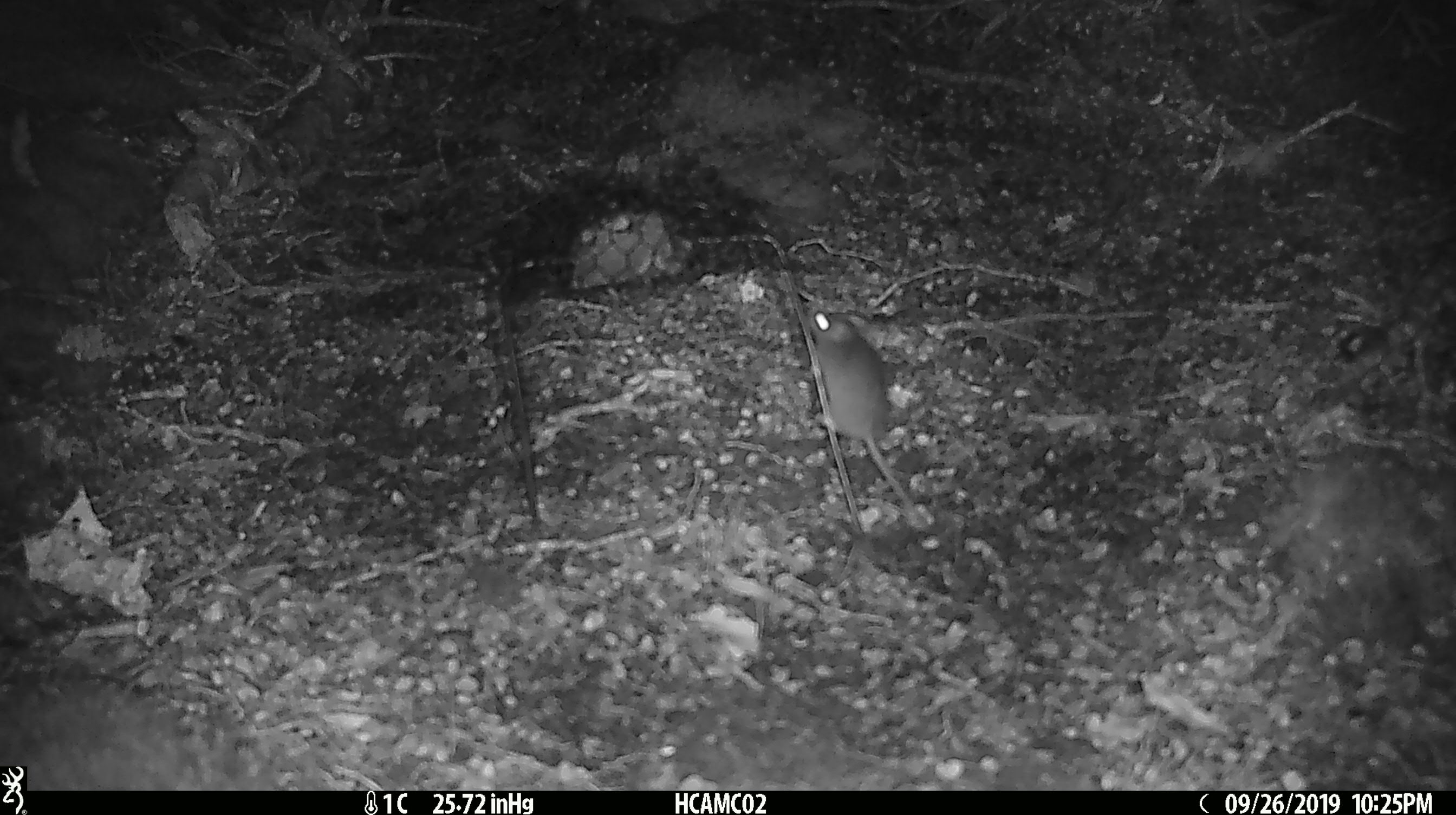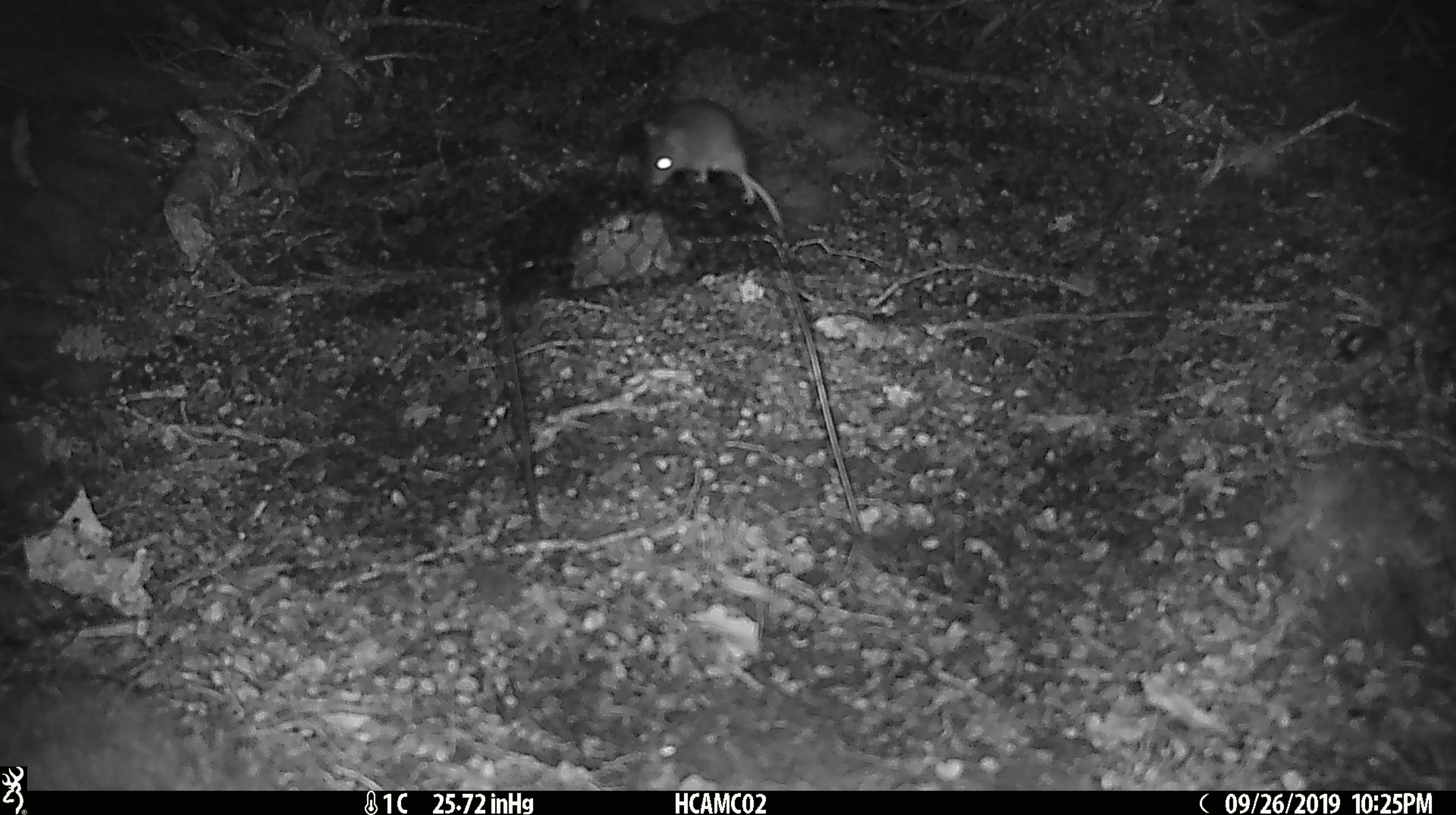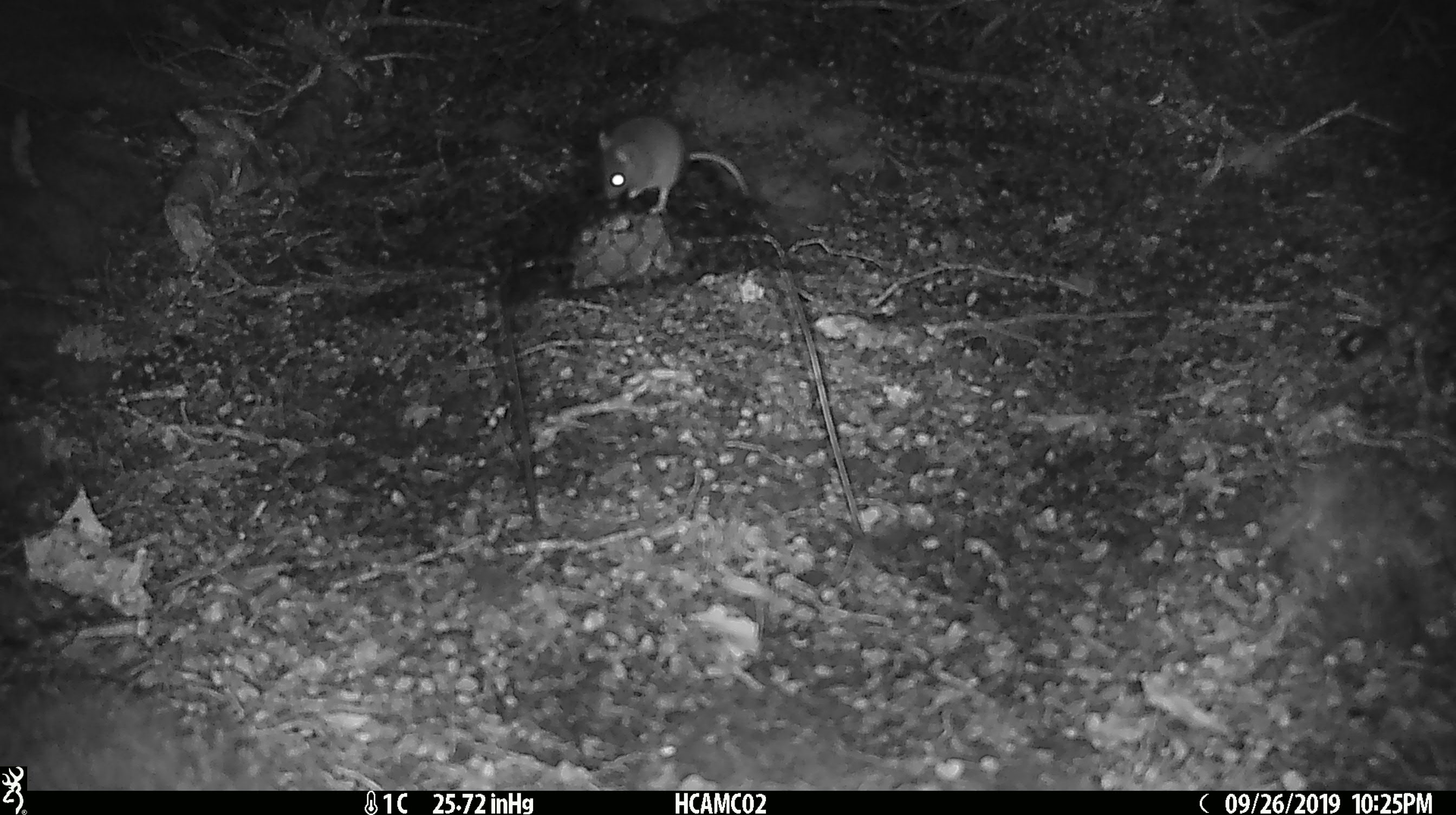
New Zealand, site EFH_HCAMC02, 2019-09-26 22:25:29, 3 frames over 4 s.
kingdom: Animalia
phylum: Chordata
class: Mammalia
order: Rodentia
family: Muridae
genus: Mus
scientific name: Mus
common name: mouse